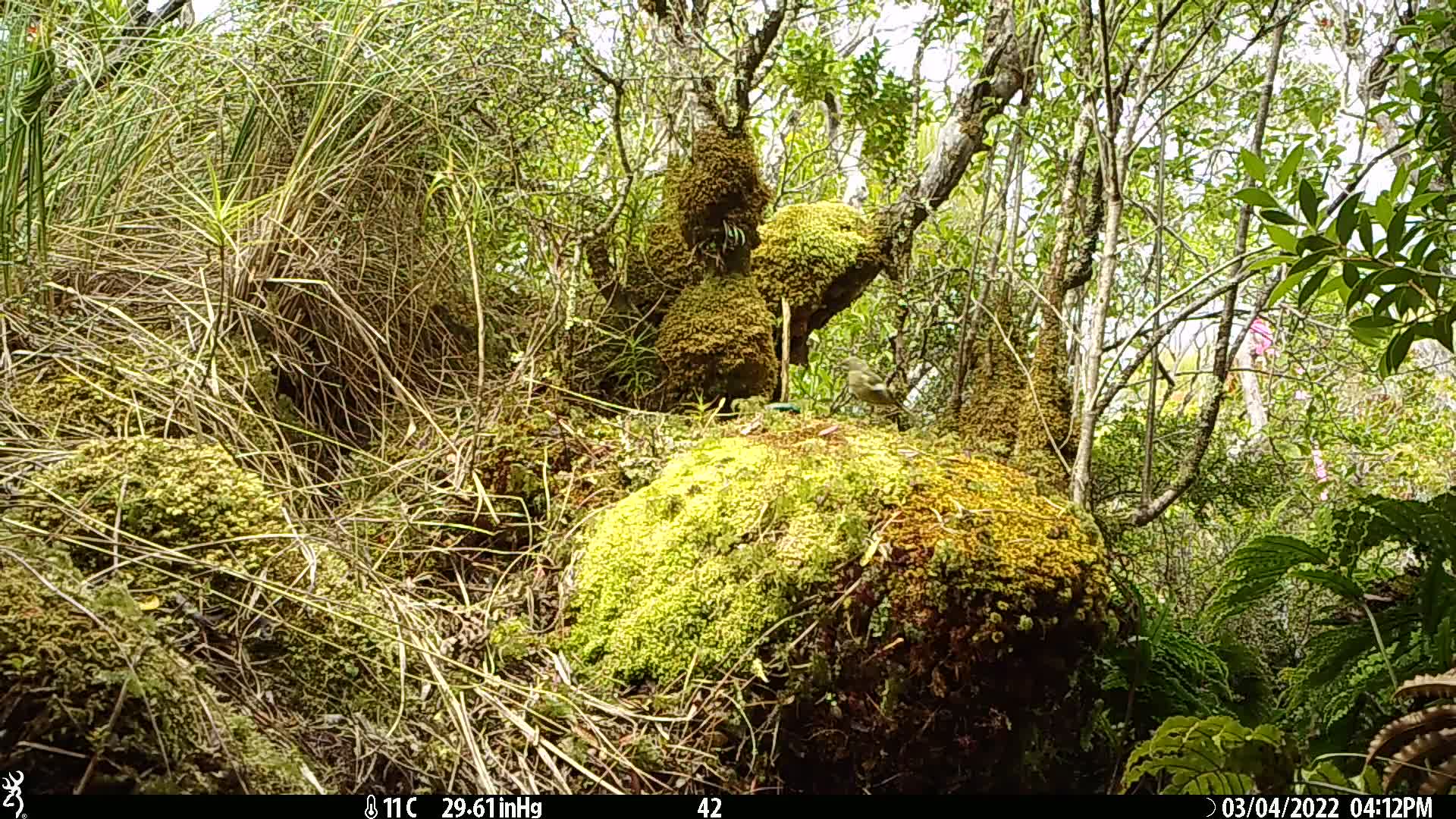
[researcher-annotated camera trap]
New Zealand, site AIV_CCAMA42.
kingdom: Animalia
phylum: Chordata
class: Aves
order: Passeriformes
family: Meliphagidae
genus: Anthornis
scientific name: Anthornis melanura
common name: new zealand bellbird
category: bellbird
Bellbird (new zealand bellbird) (Anthornis melanura).